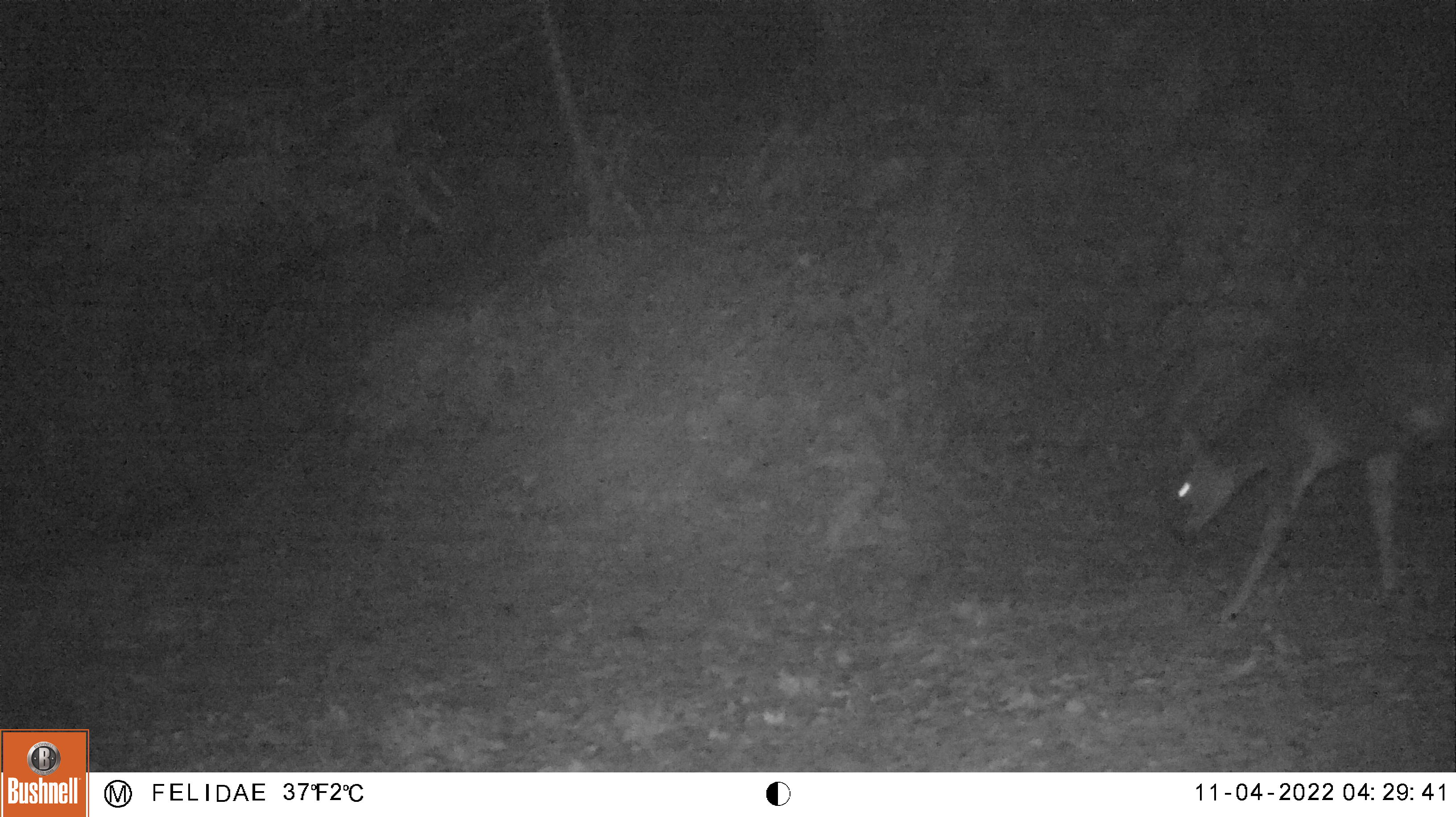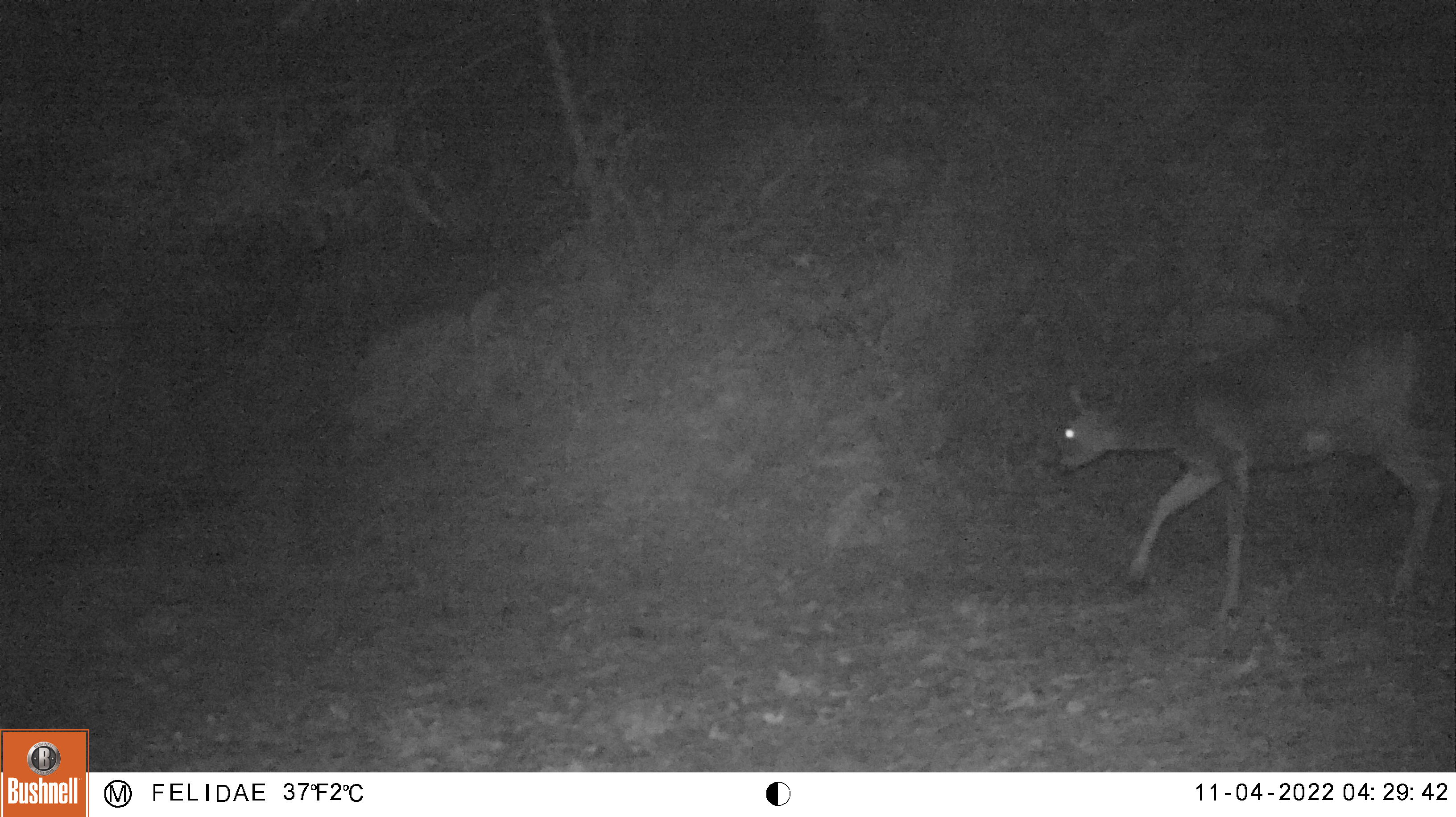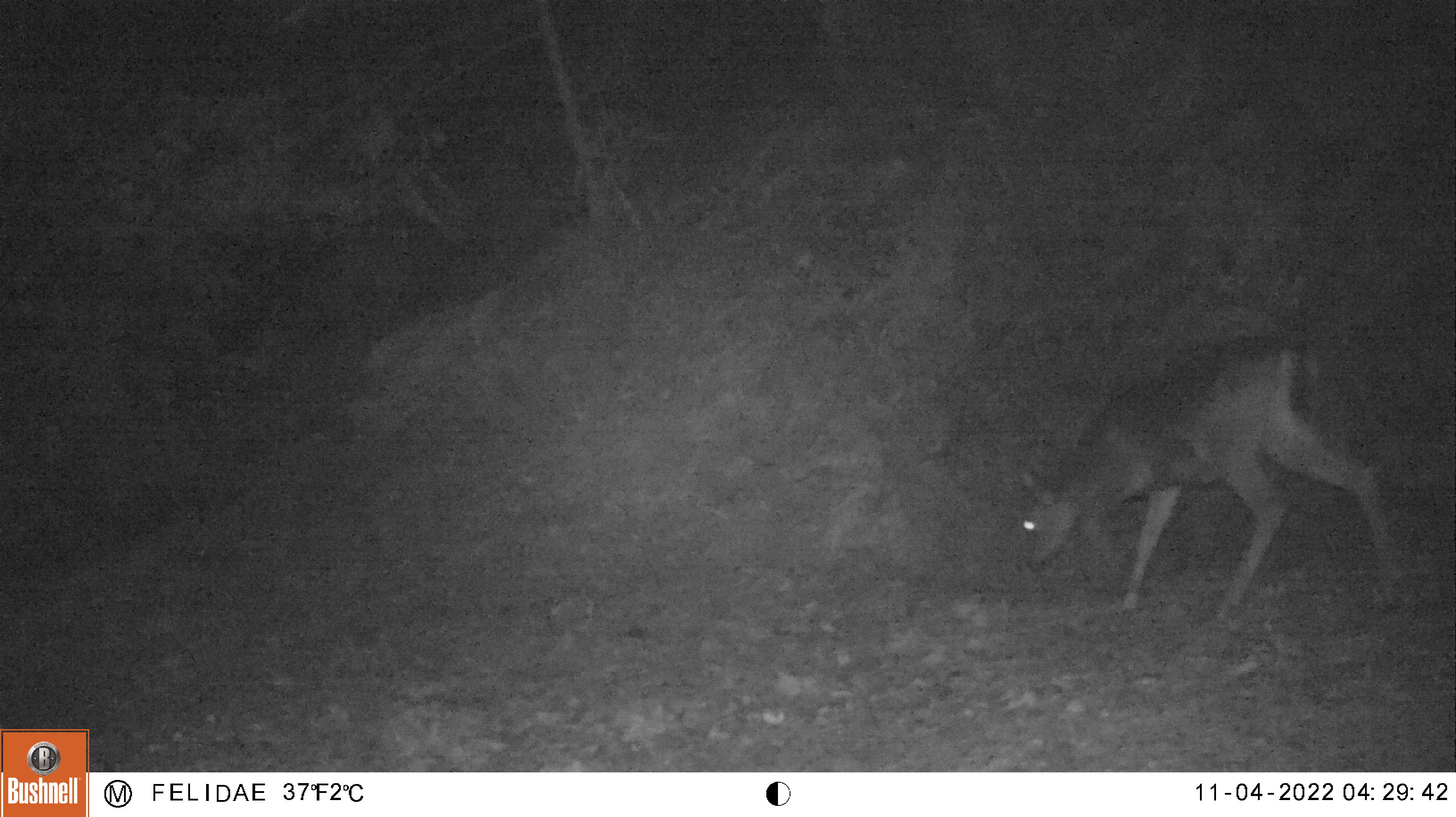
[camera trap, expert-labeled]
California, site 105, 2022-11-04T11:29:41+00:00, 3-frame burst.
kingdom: Animalia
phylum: Chordata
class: Mammalia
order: Artiodactyla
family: Cervidae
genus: Odocoileus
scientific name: Odocoileus hemionus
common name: mule deer